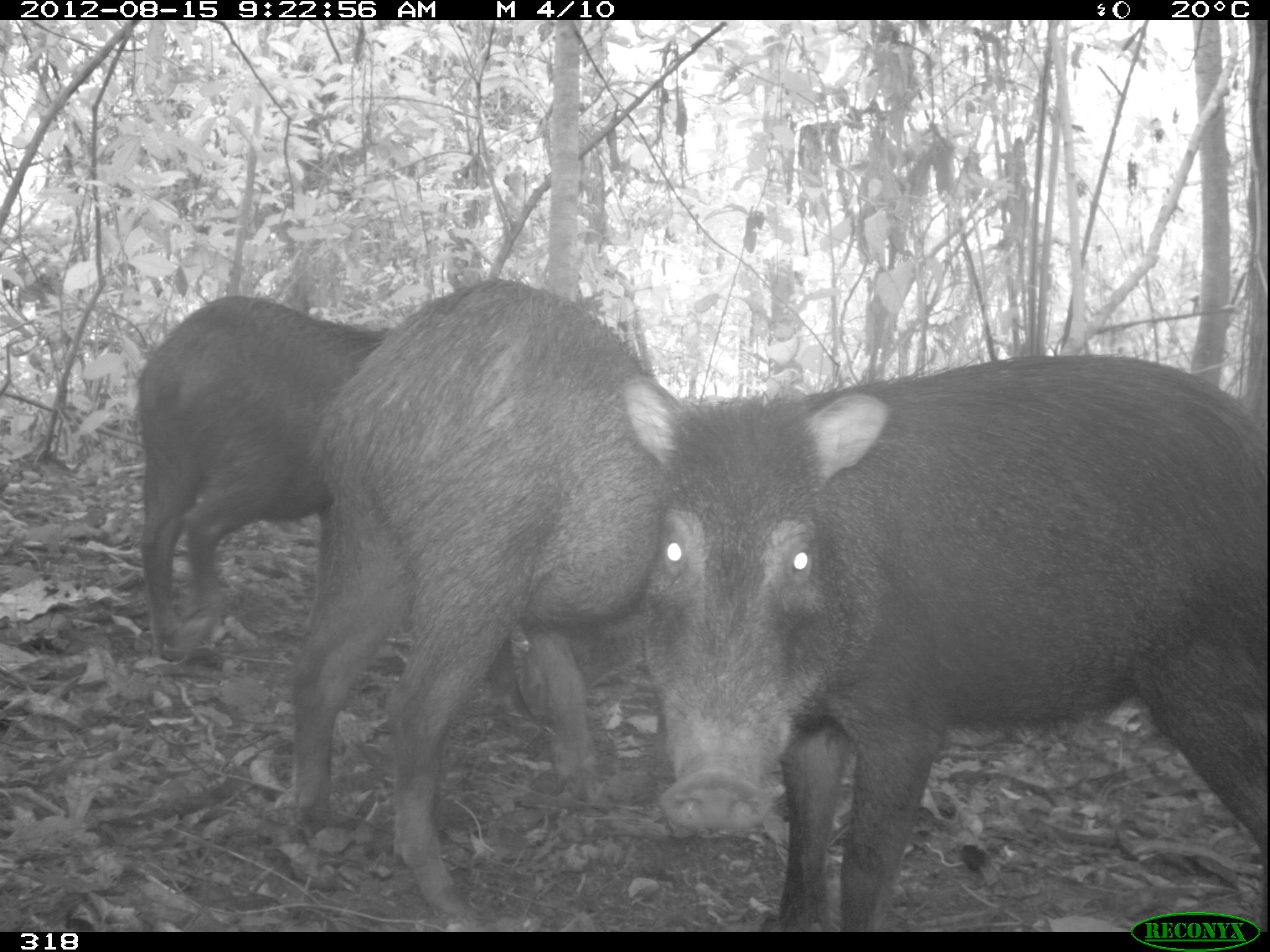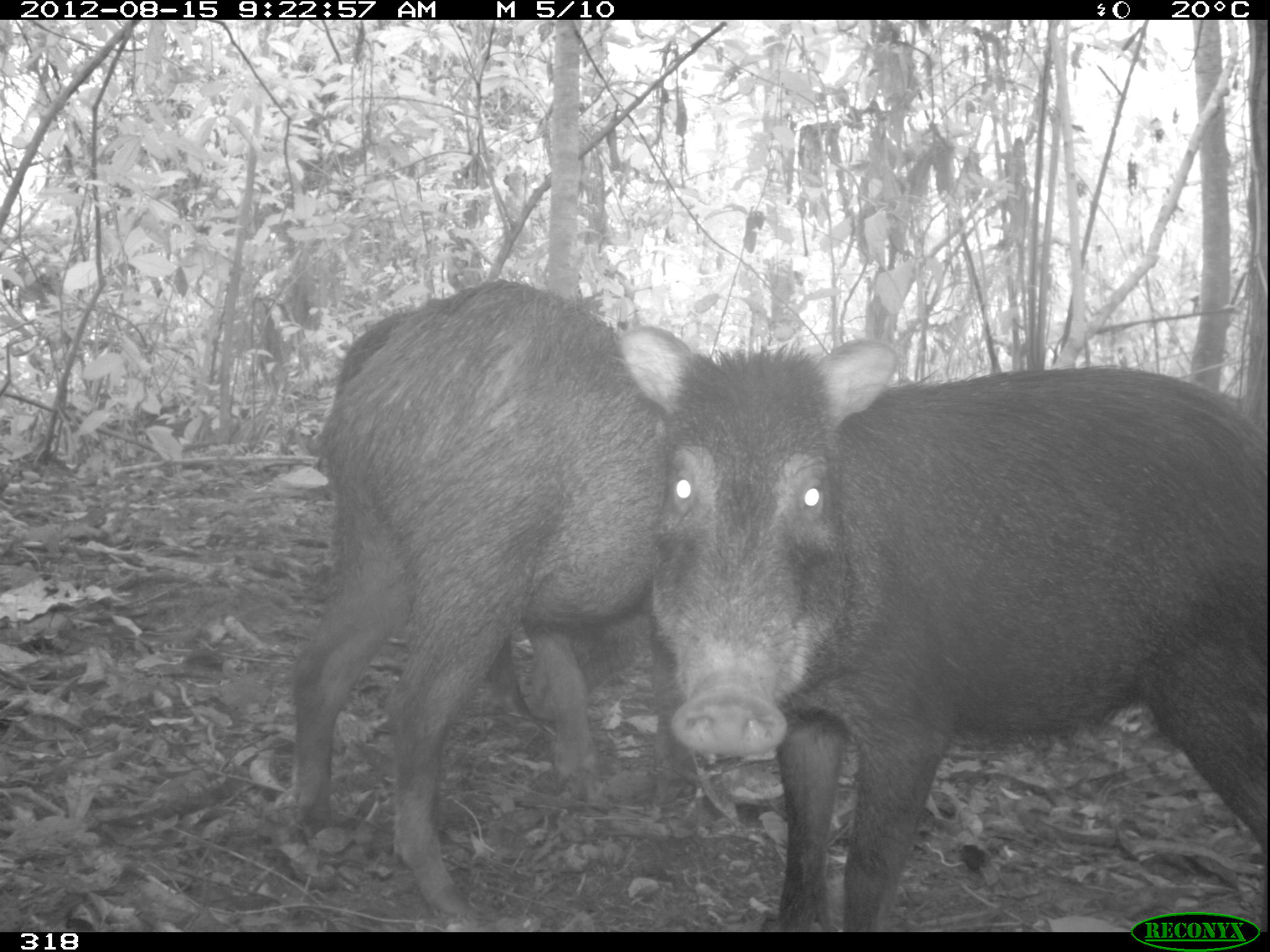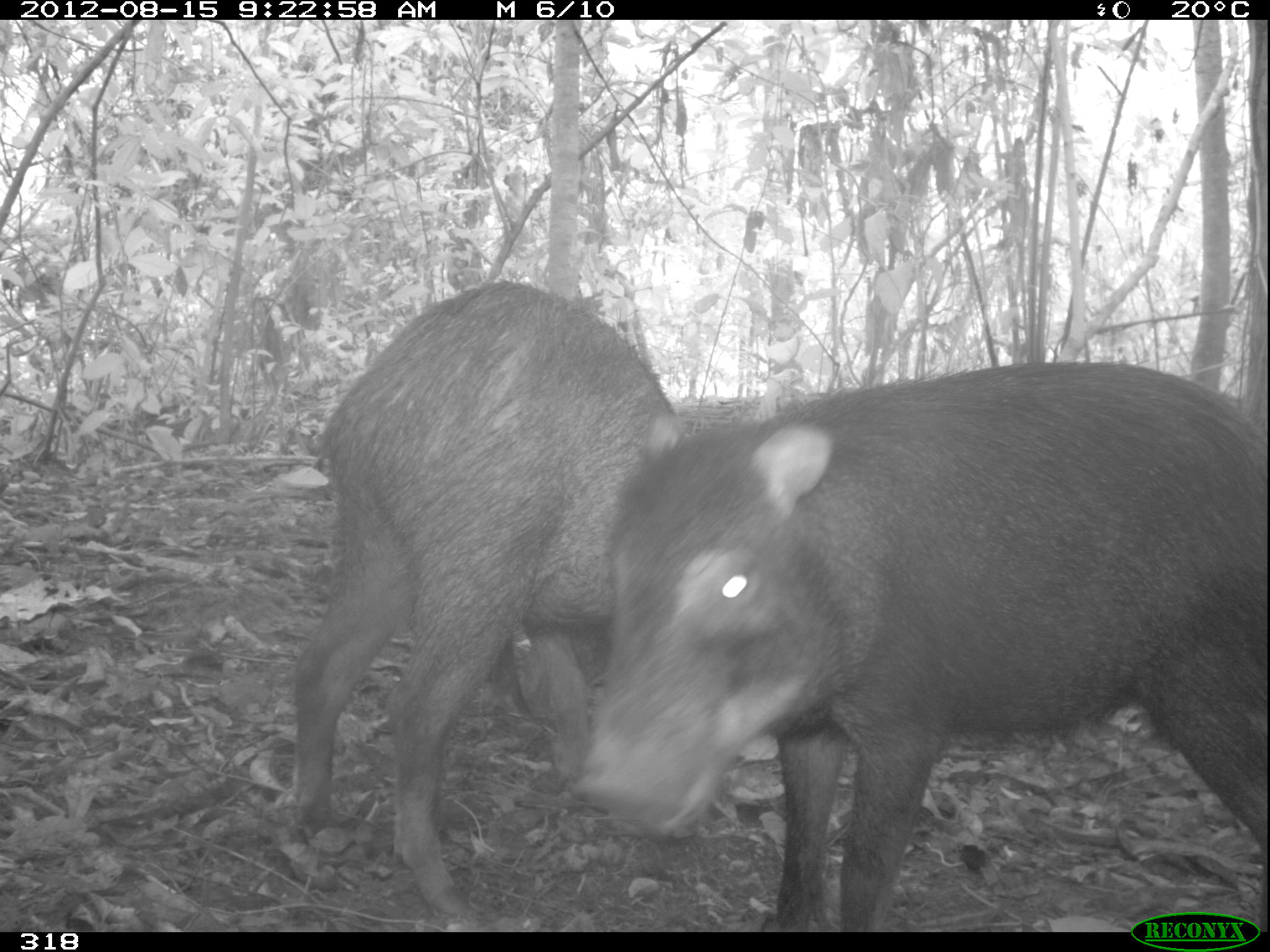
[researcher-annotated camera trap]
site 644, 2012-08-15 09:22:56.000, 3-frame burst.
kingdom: Animalia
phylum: Chordata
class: Mammalia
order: Artiodactyla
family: Tayassuidae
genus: Tayassu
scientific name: Tayassu pecari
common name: white-lipped peccary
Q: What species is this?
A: Tayassu pecari (white-lipped peccary).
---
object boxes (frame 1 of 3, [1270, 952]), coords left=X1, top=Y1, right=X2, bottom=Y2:
tayassu pecari: left=621, top=347, right=1266, bottom=924; left=281, top=273, right=671, bottom=932; left=129, top=293, right=393, bottom=664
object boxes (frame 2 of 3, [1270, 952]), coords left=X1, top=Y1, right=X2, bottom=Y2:
tayassu pecari: left=614, top=319, right=1267, bottom=925; left=276, top=275, right=668, bottom=926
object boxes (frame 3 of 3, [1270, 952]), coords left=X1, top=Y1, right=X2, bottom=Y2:
tayassu pecari: left=563, top=357, right=1267, bottom=924; left=275, top=278, right=688, bottom=928